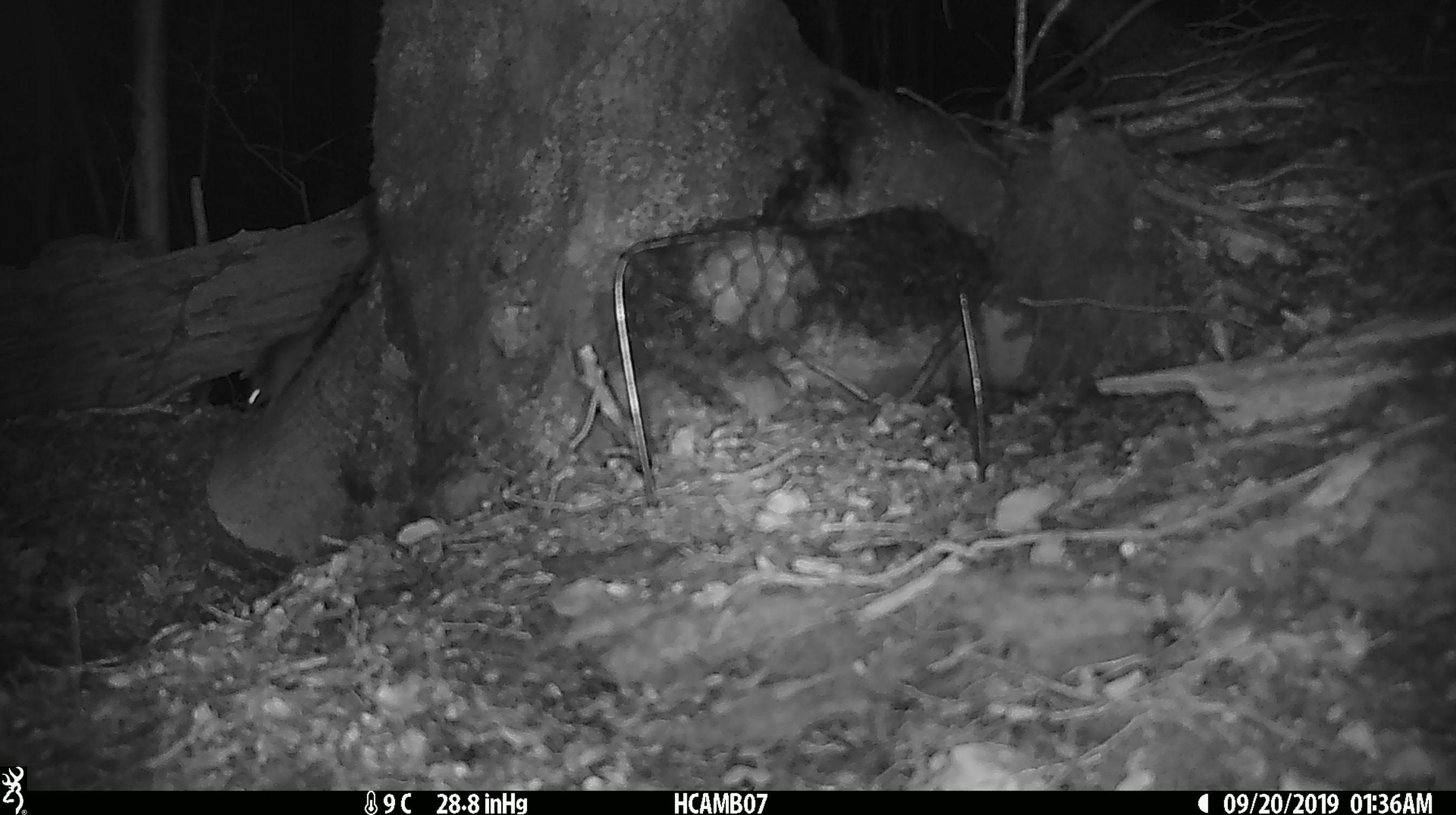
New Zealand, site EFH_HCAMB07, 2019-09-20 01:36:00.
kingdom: Animalia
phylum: Chordata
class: Mammalia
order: Rodentia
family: Muridae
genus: Mus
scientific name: Mus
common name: mouse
Mouse (Mus).